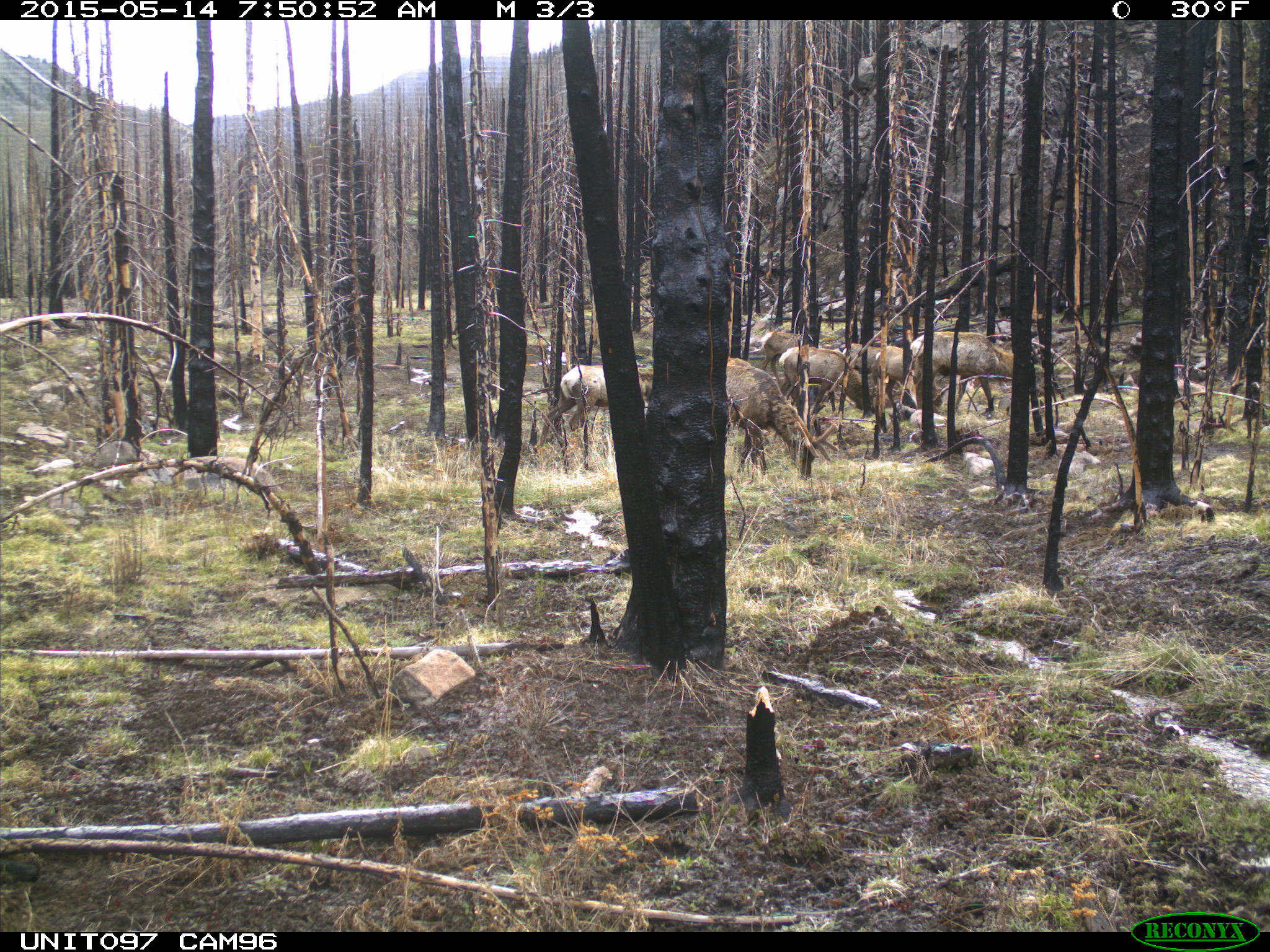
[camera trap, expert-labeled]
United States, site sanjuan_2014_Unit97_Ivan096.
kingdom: Animalia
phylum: Chordata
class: Mammalia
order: Artiodactyla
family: Cervidae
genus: Cervus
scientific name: Cervus elaphus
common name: red deer